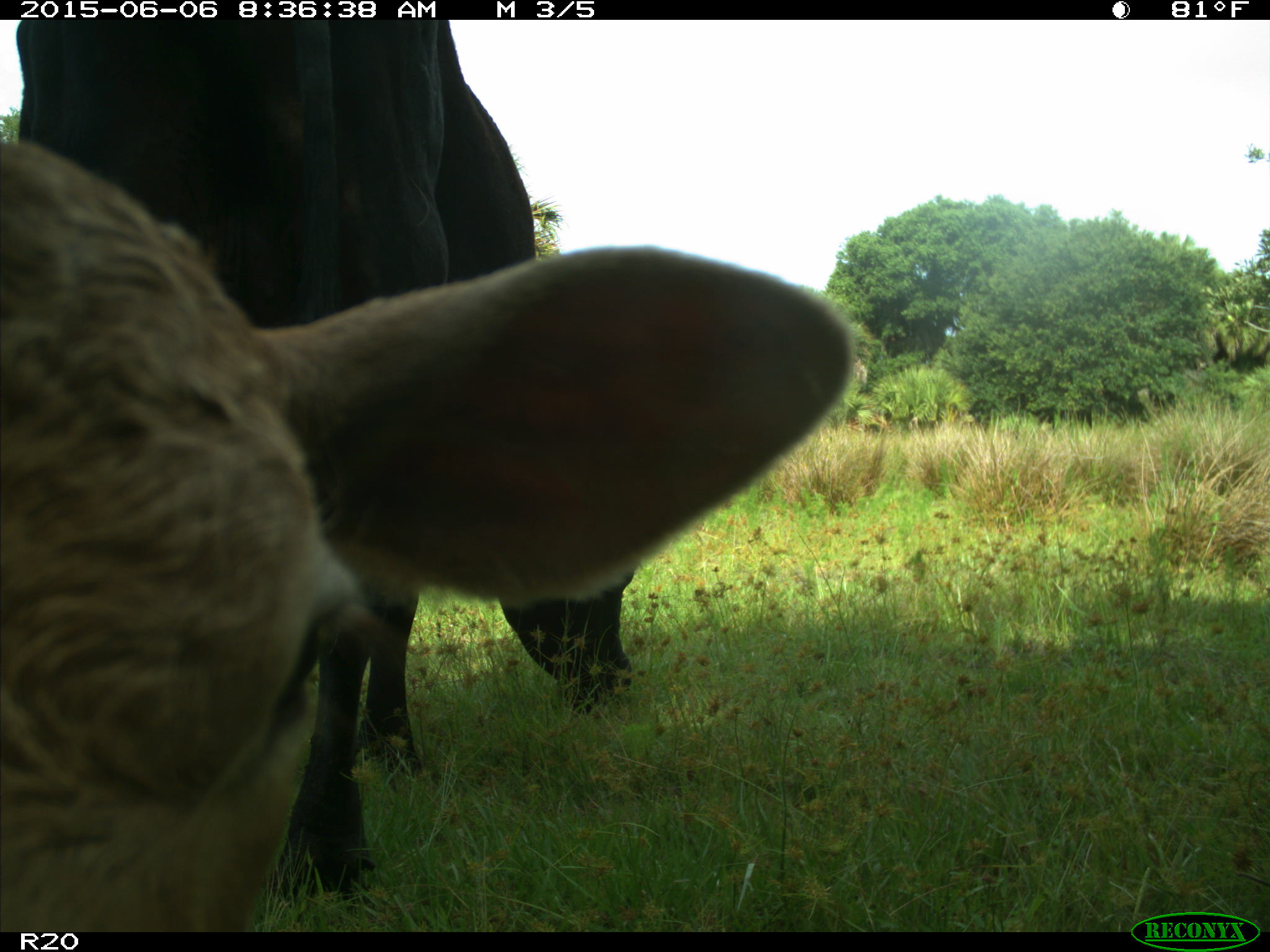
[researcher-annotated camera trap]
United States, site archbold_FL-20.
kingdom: Animalia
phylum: Chordata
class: Mammalia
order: Artiodactyla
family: Bovidae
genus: Bos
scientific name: Bos taurus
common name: domestic cow